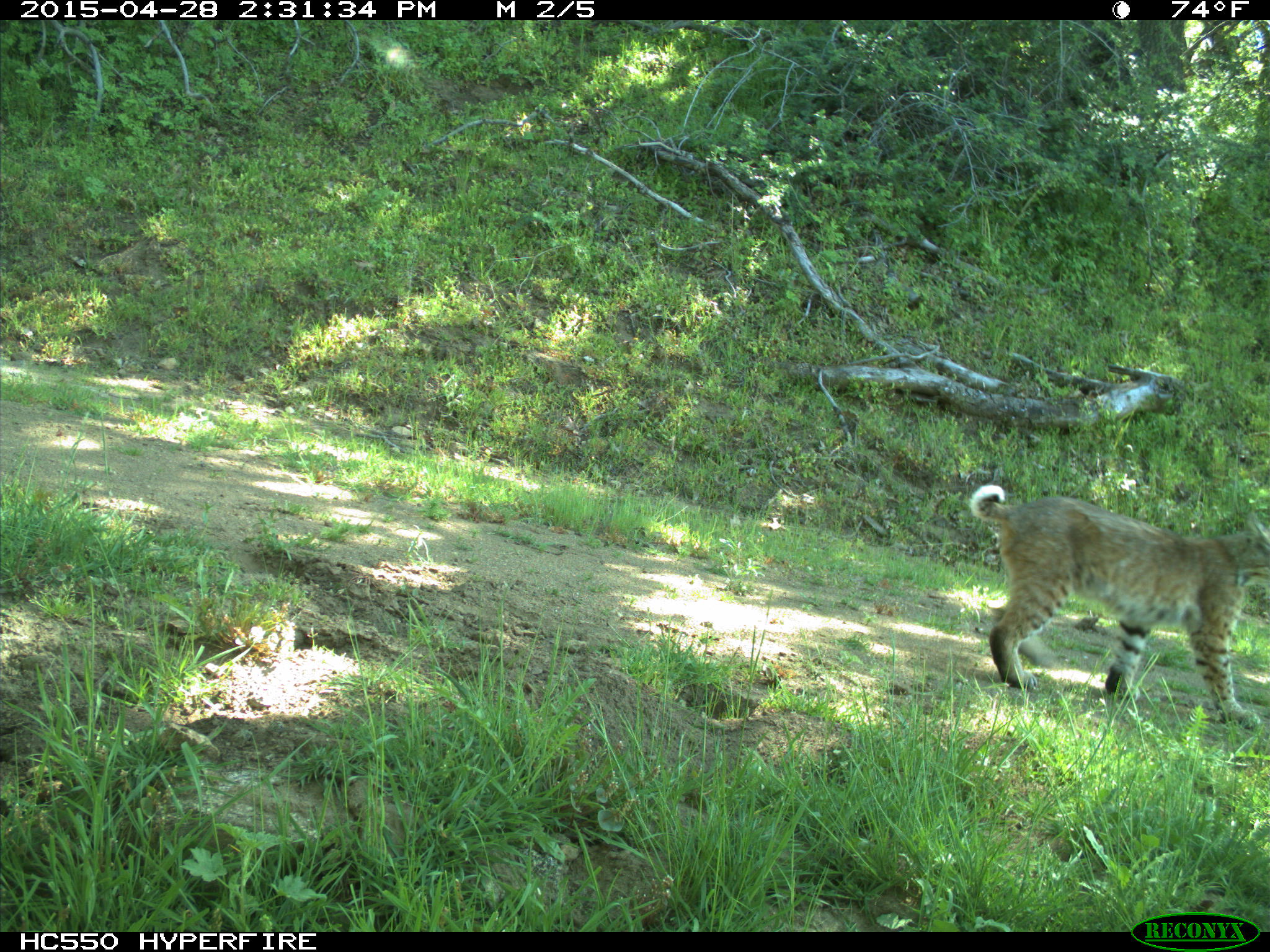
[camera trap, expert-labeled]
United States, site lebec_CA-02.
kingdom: Animalia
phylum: Chordata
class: Mammalia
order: Carnivora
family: Felidae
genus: Lynx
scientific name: Lynx rufus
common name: bobcat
Lynx rufus (bobcat).